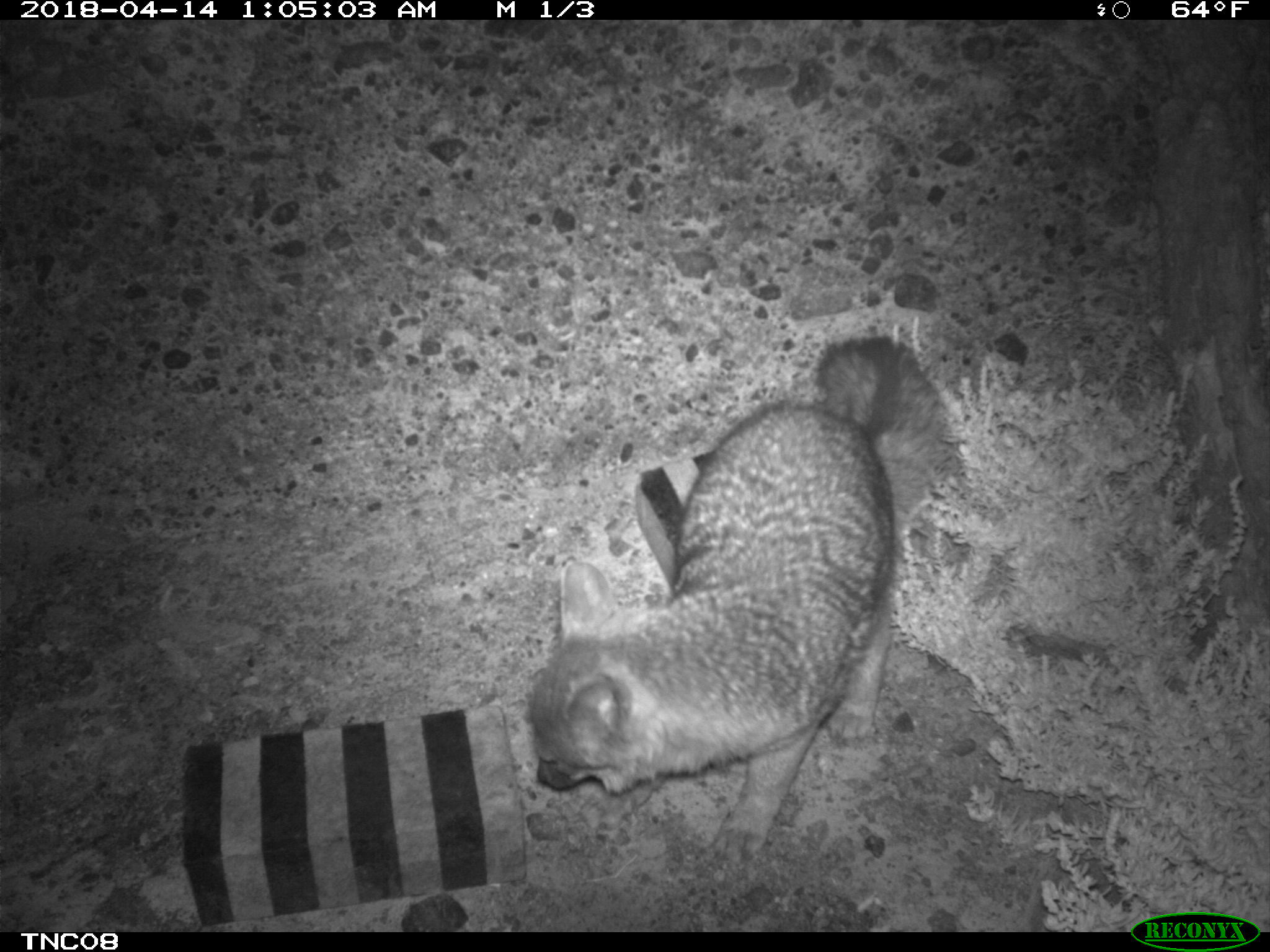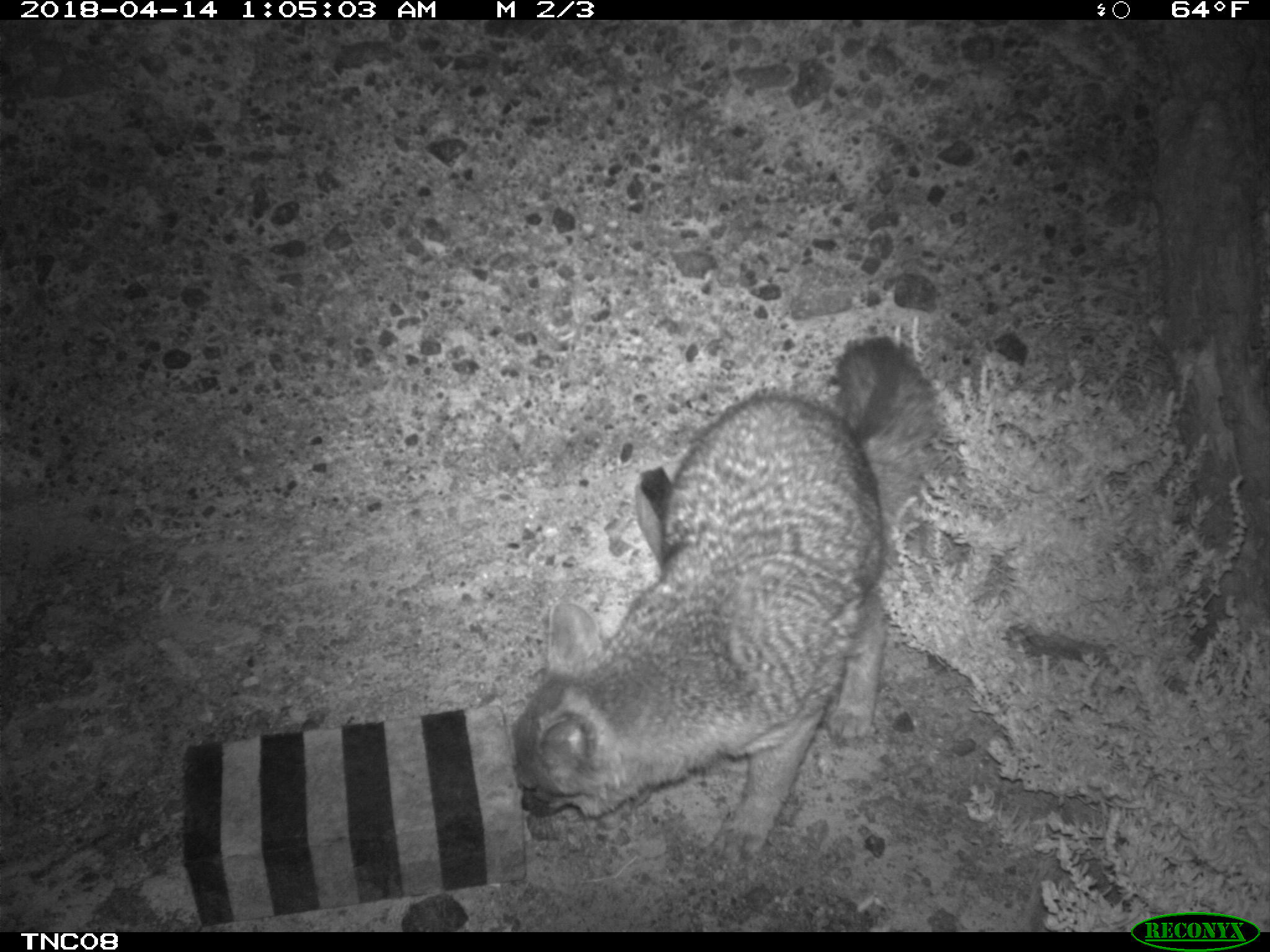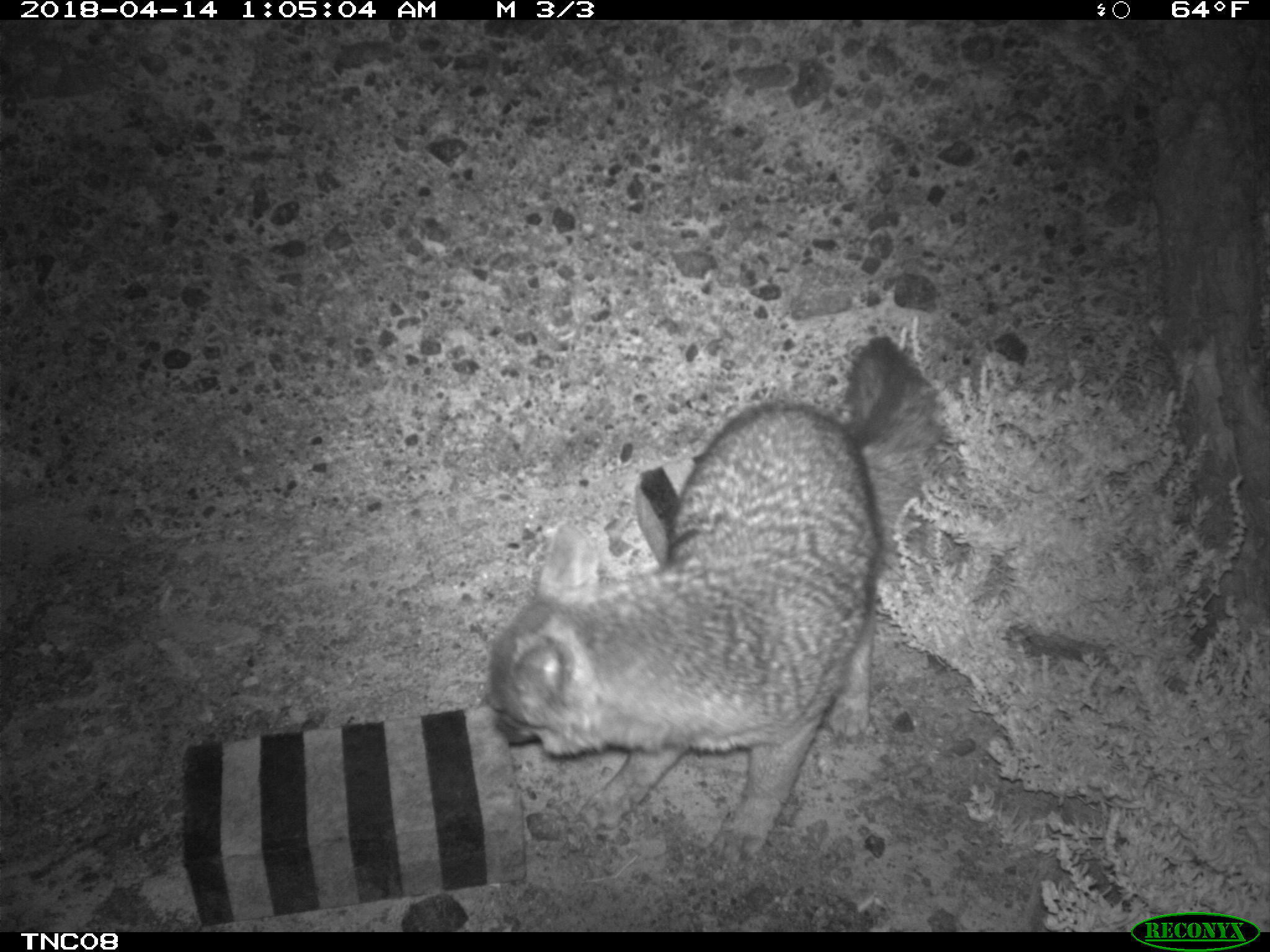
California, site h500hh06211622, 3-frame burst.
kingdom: Animalia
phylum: Chordata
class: Mammalia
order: Carnivora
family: Canidae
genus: Urocyon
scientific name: Urocyon littoralis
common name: island fox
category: fox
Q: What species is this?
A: Fox (island fox) (Urocyon littoralis).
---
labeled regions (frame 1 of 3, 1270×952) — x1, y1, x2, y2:
fox: 522, 332, 953, 866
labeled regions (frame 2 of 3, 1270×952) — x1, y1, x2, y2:
fox: 509, 333, 943, 865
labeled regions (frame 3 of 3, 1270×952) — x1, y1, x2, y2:
fox: 478, 340, 936, 858